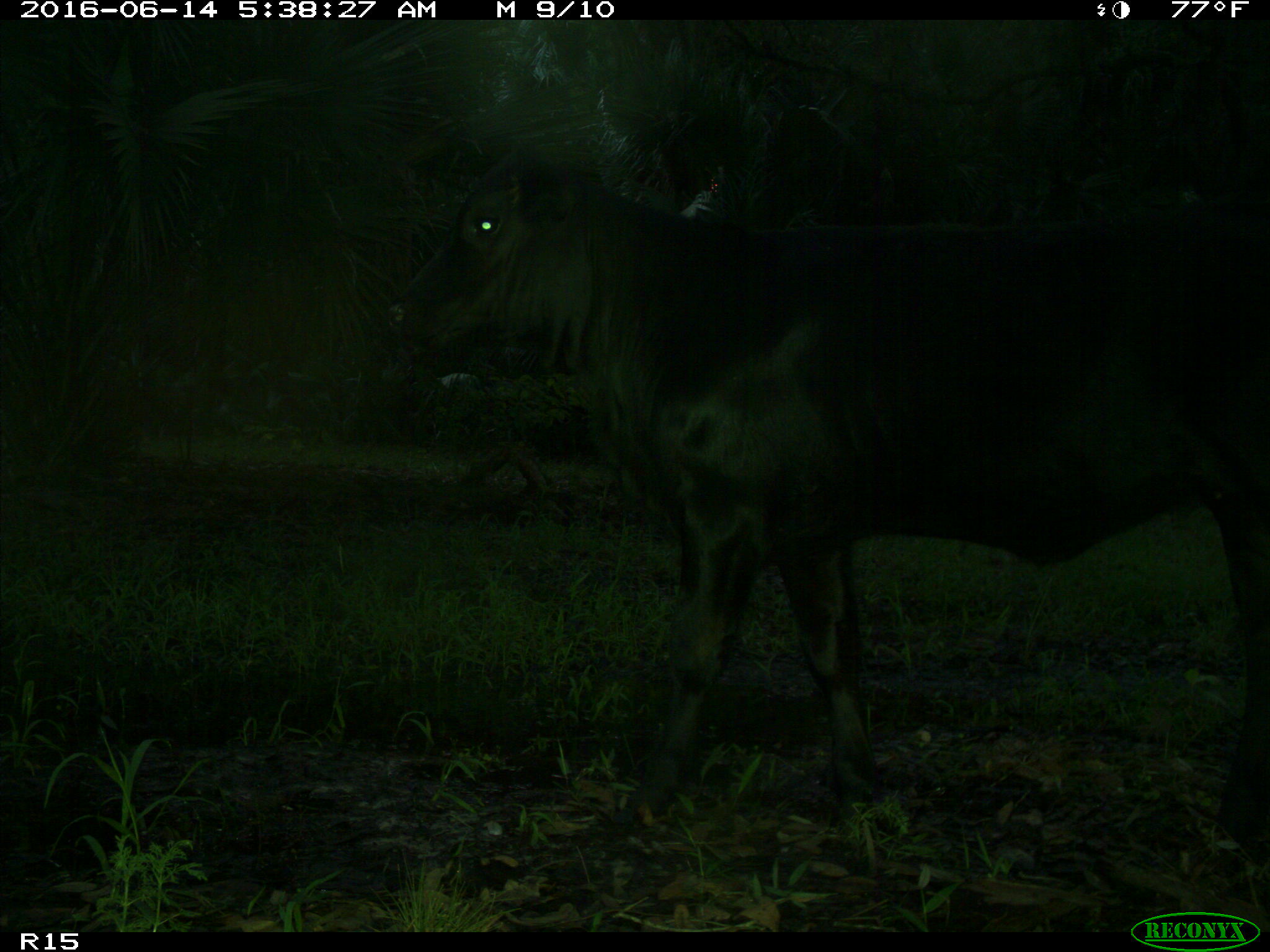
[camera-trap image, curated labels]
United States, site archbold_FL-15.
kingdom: Animalia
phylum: Chordata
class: Mammalia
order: Artiodactyla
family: Suidae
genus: Sus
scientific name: Sus scrofa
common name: wild boar